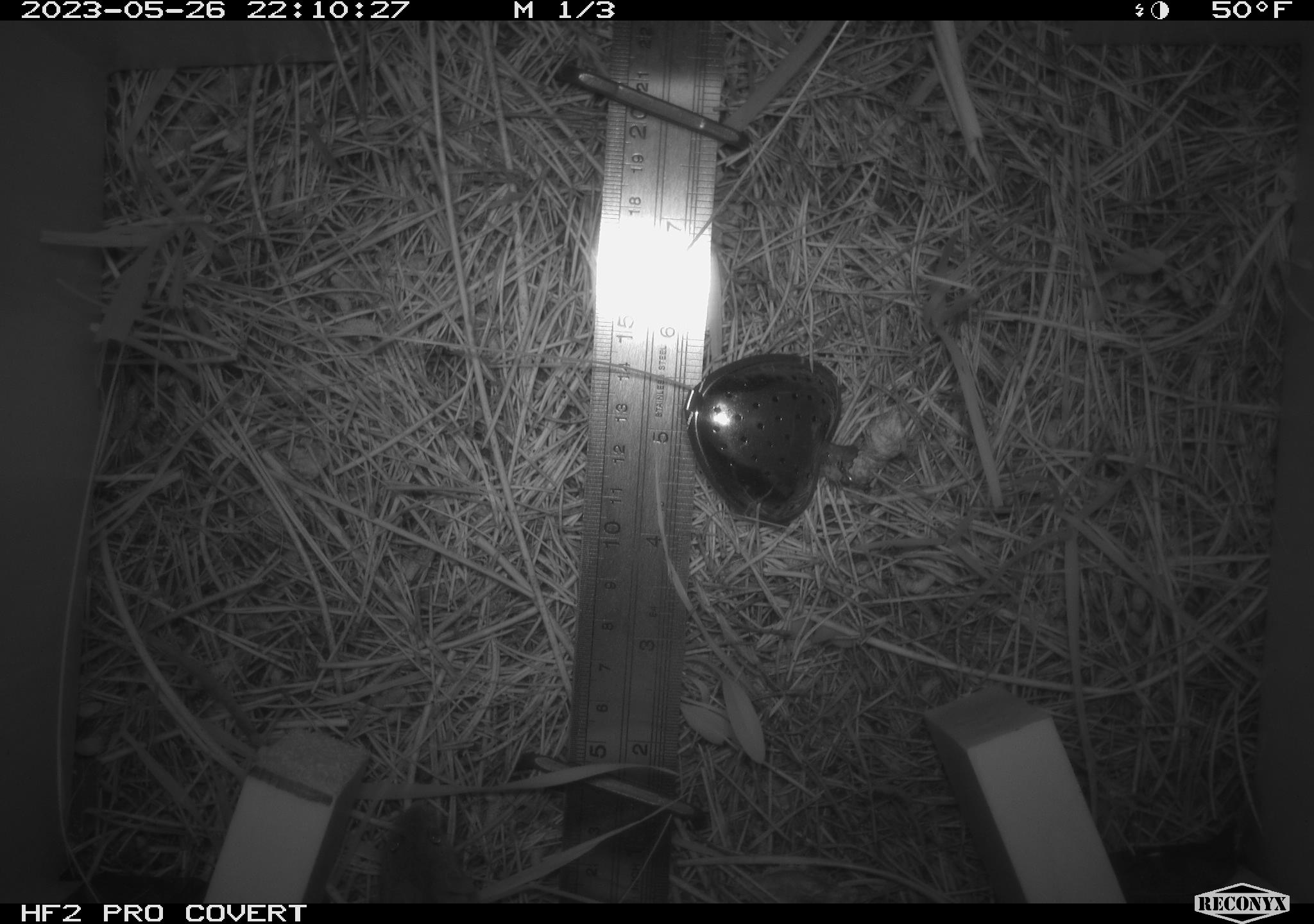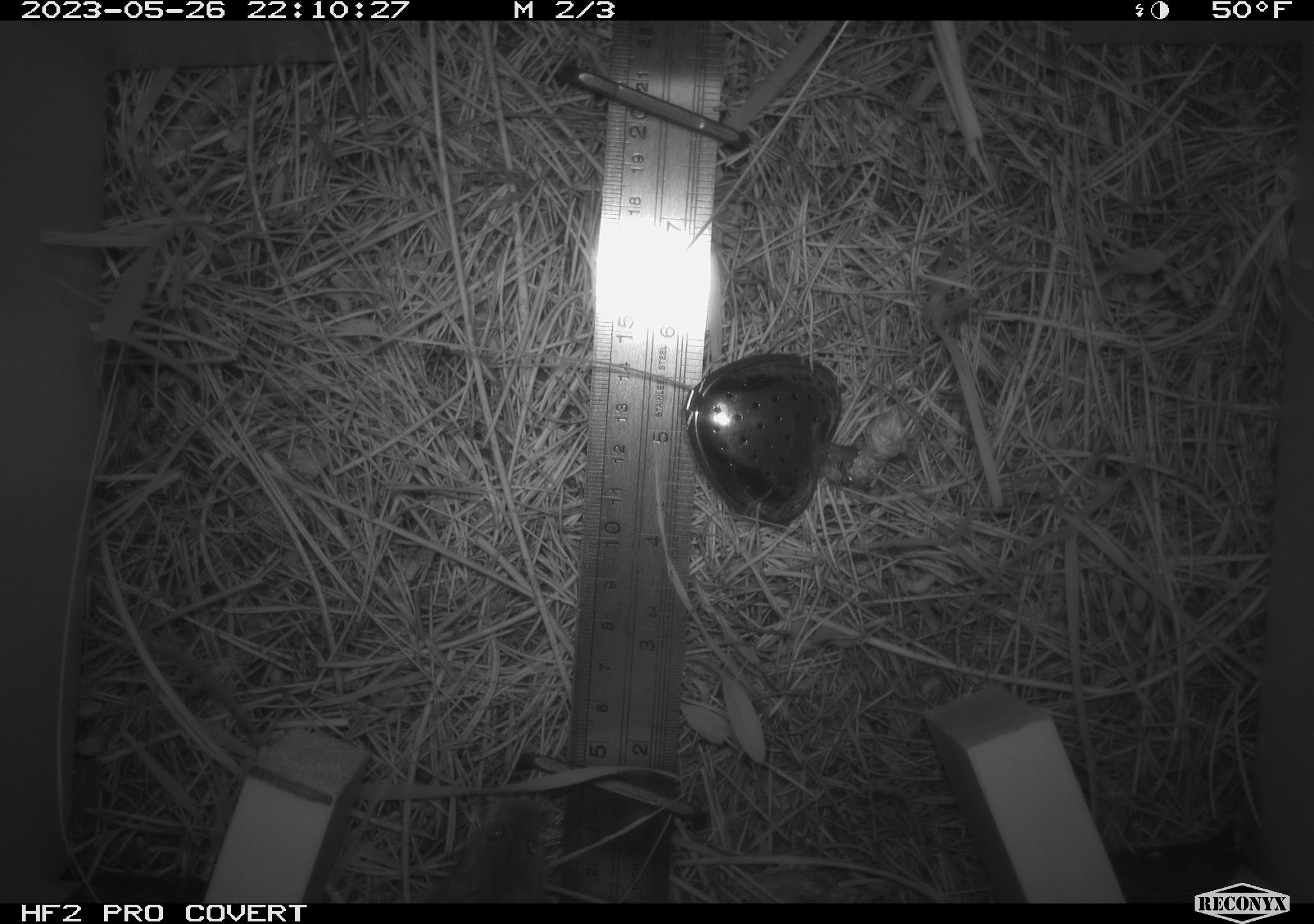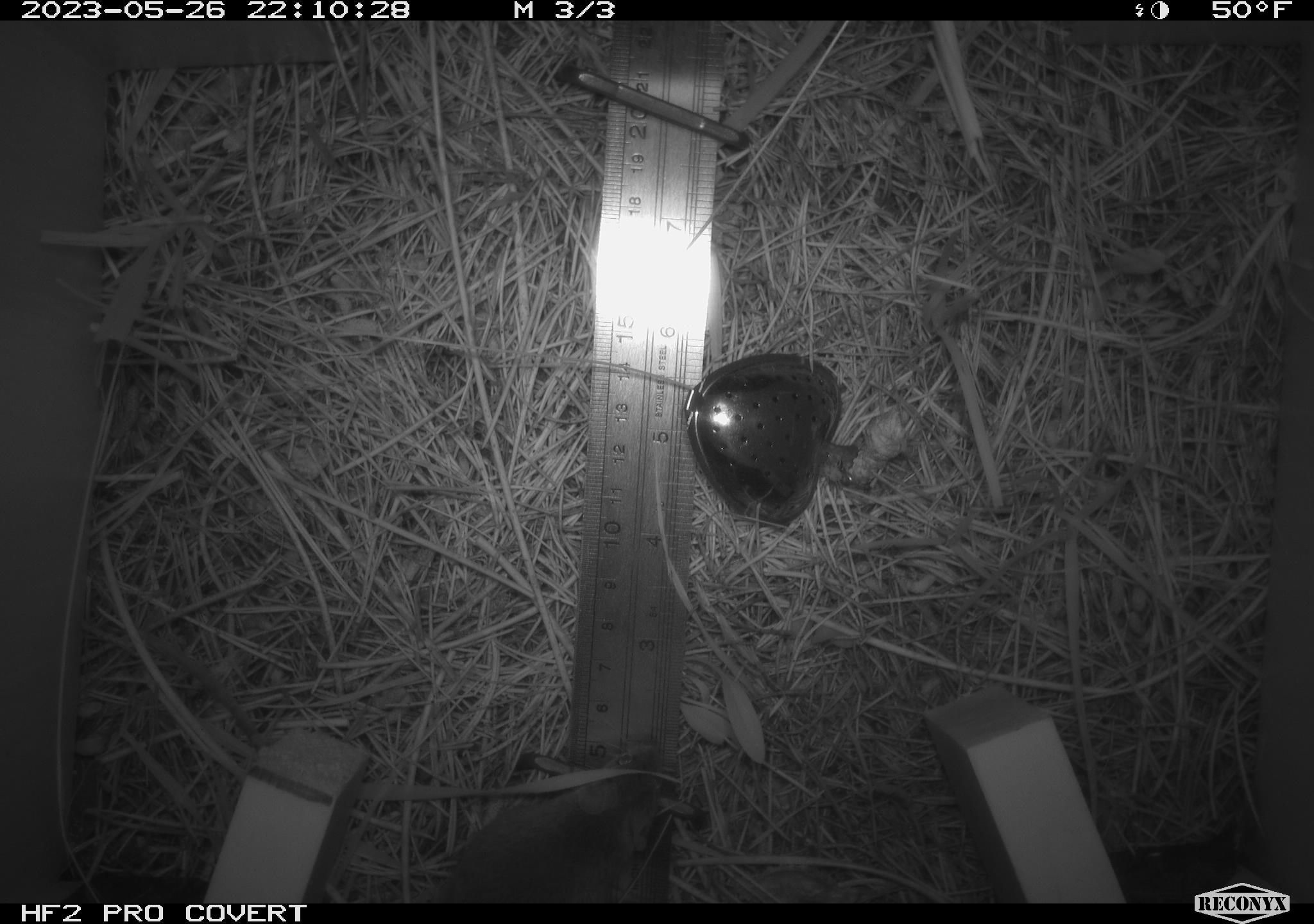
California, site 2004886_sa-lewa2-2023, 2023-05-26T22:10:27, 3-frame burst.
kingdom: Animalia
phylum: Chordata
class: Mammalia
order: Rodentia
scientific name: Rodentia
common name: rodent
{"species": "rodent (Rodentia)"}